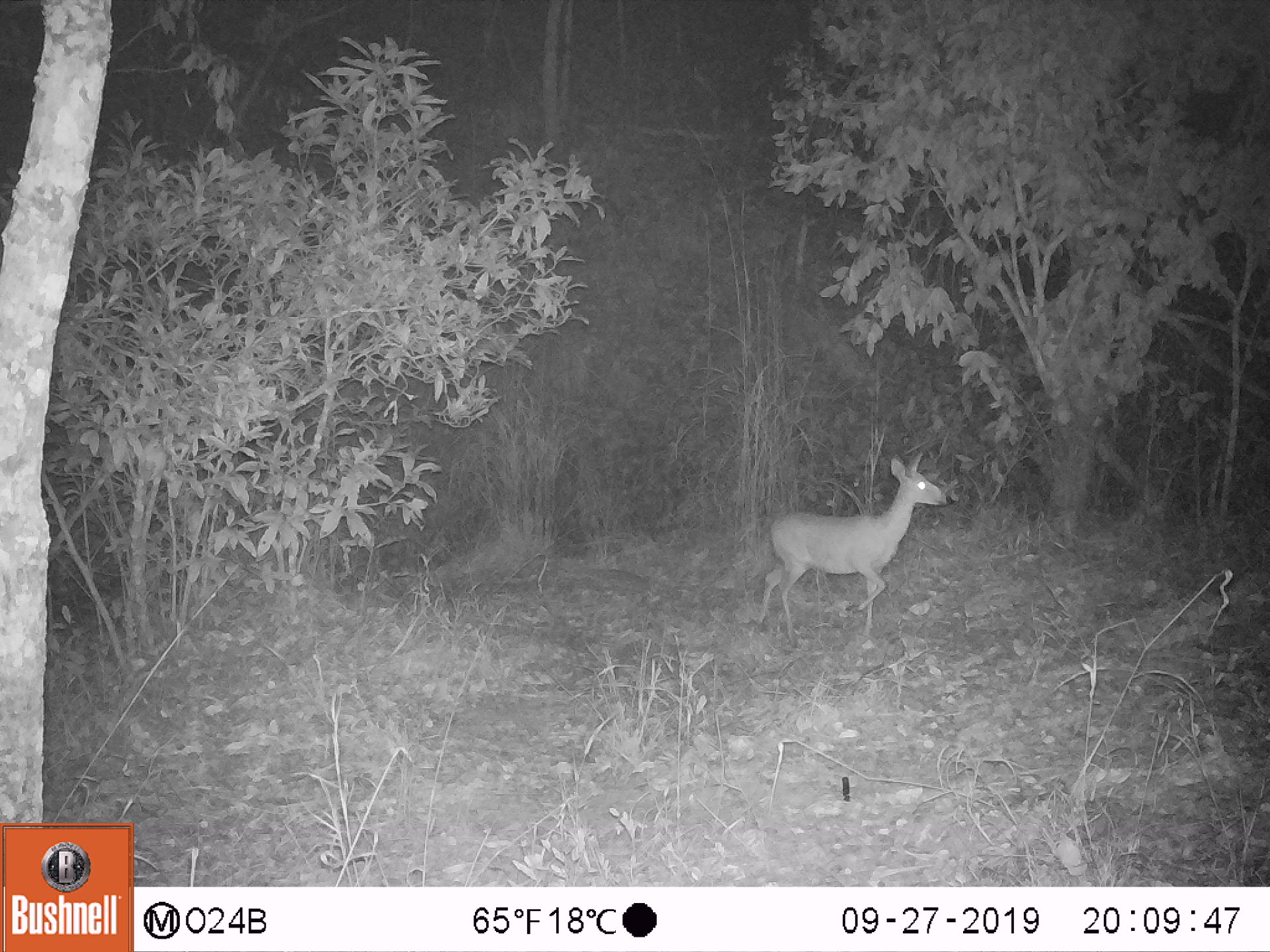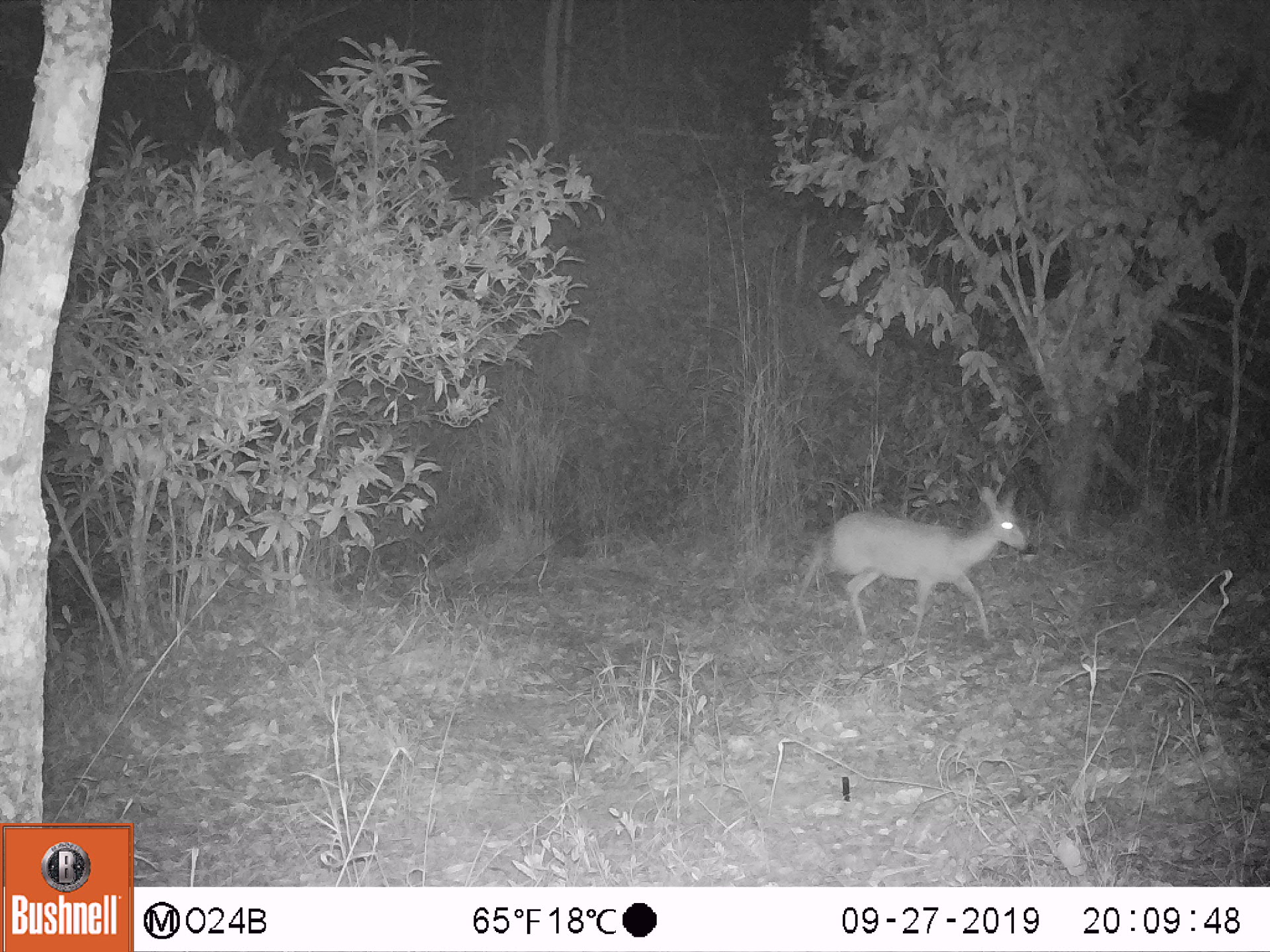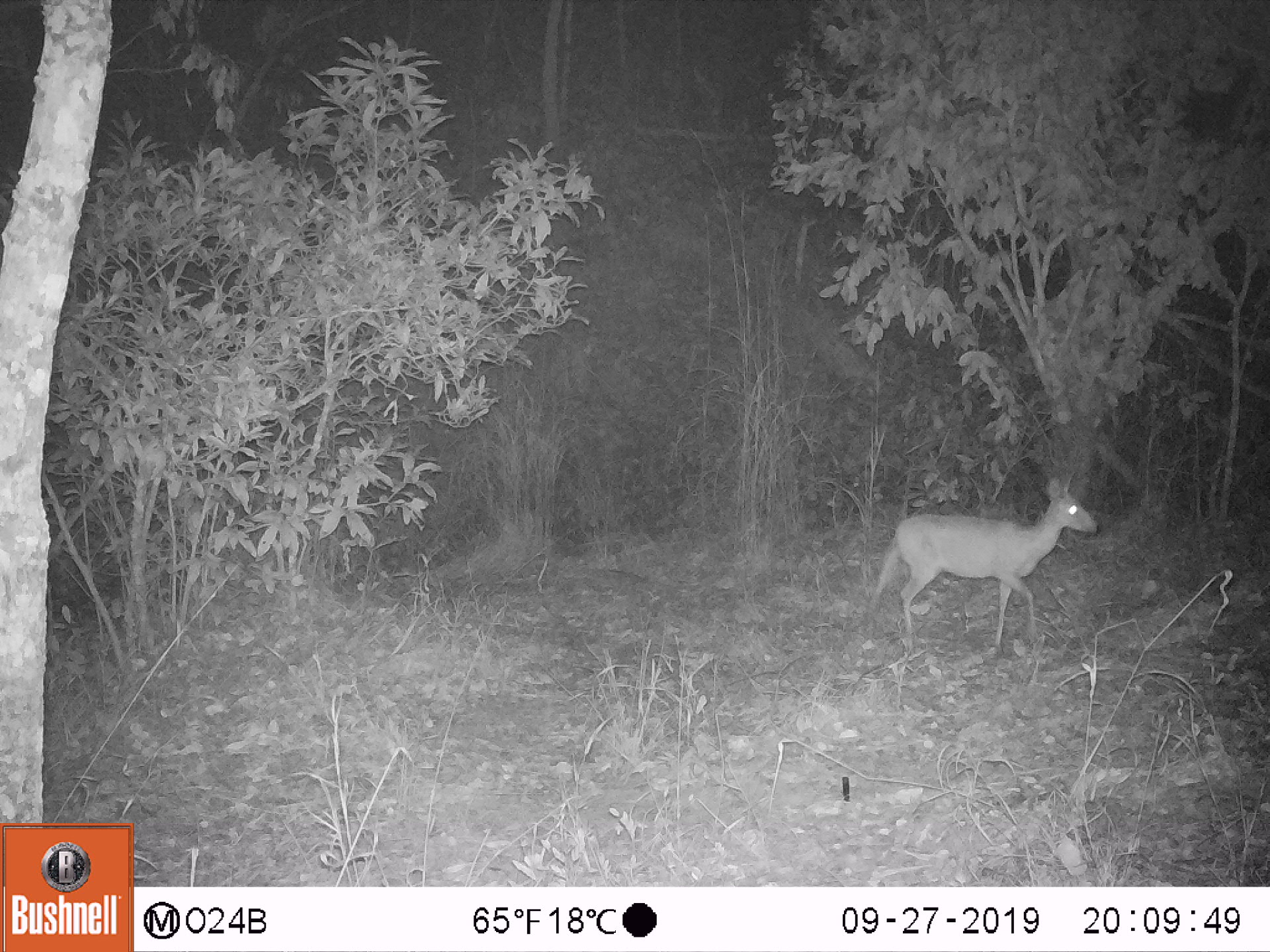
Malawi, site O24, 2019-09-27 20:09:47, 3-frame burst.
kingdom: Animalia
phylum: Chordata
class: Mammalia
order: Artiodactyla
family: Bovidae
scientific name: Antilopinae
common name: small antelope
Small antelope (Antilopinae), count 1.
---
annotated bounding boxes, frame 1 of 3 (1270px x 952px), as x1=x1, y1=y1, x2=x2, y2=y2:
small antelope: x1=753, y1=443, x2=955, y2=655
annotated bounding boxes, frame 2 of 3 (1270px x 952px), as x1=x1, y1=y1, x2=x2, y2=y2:
small antelope: x1=779, y1=473, x2=1041, y2=666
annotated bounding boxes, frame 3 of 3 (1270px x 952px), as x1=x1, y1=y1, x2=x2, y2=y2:
small antelope: x1=853, y1=471, x2=1110, y2=666